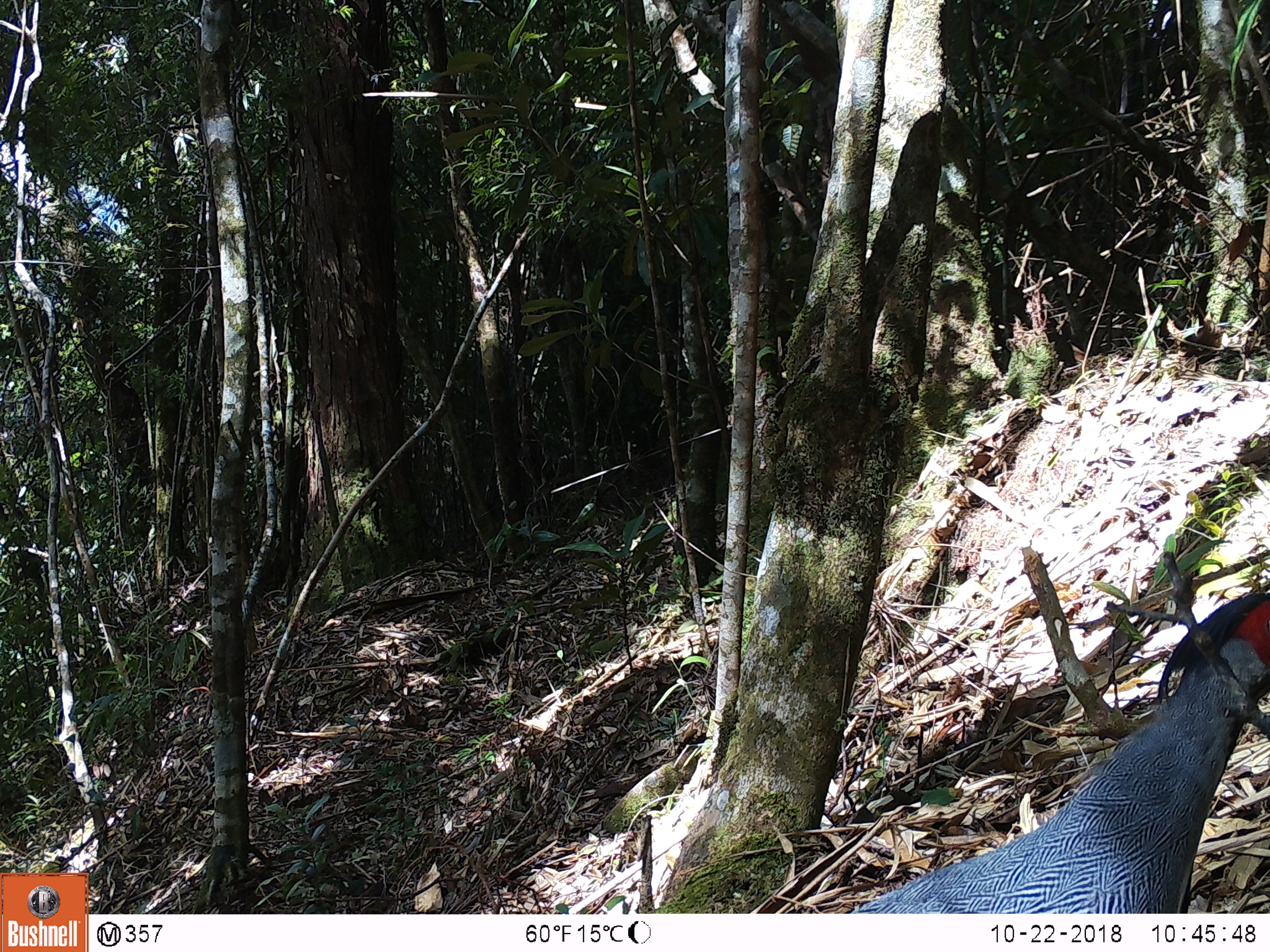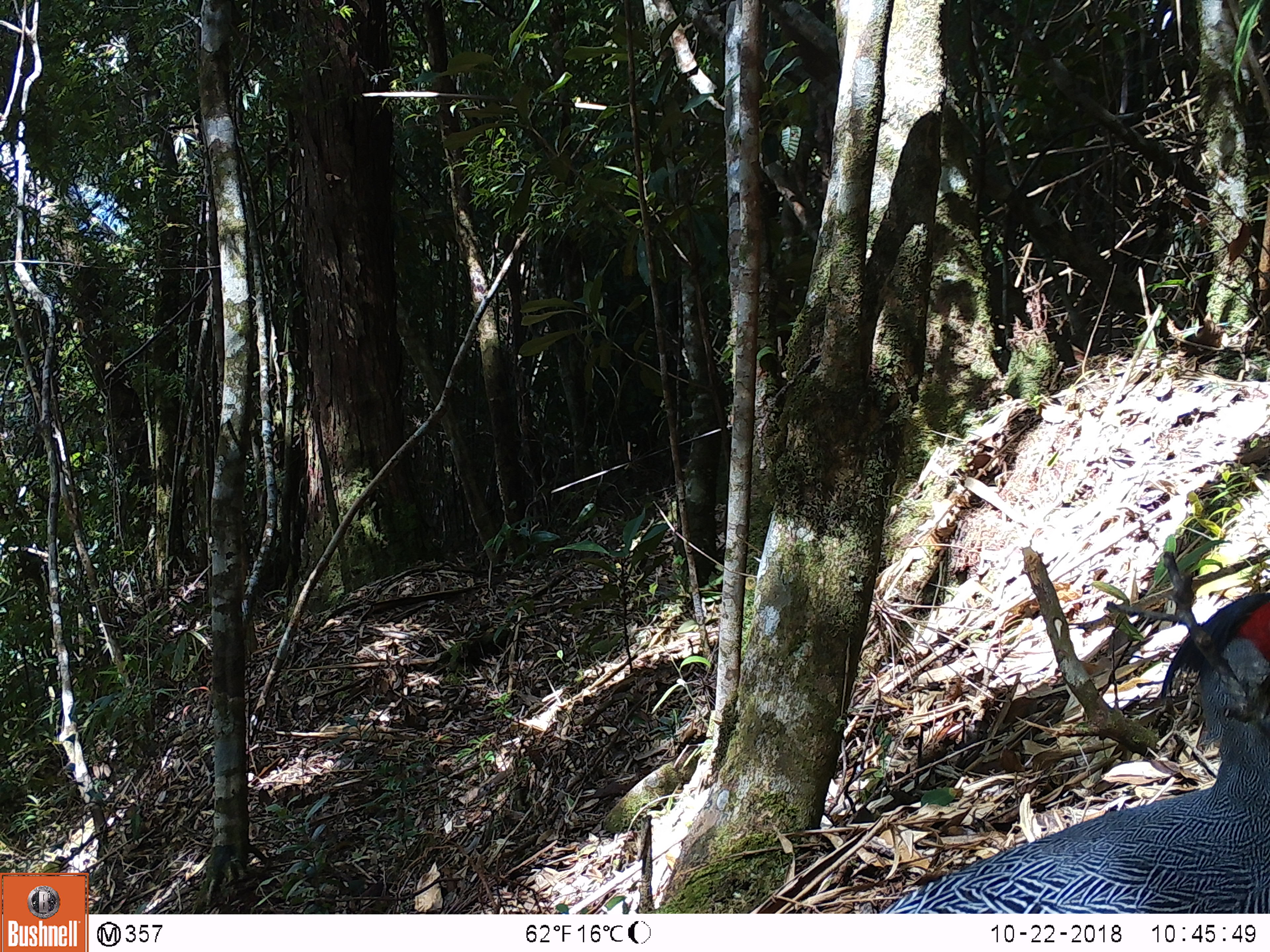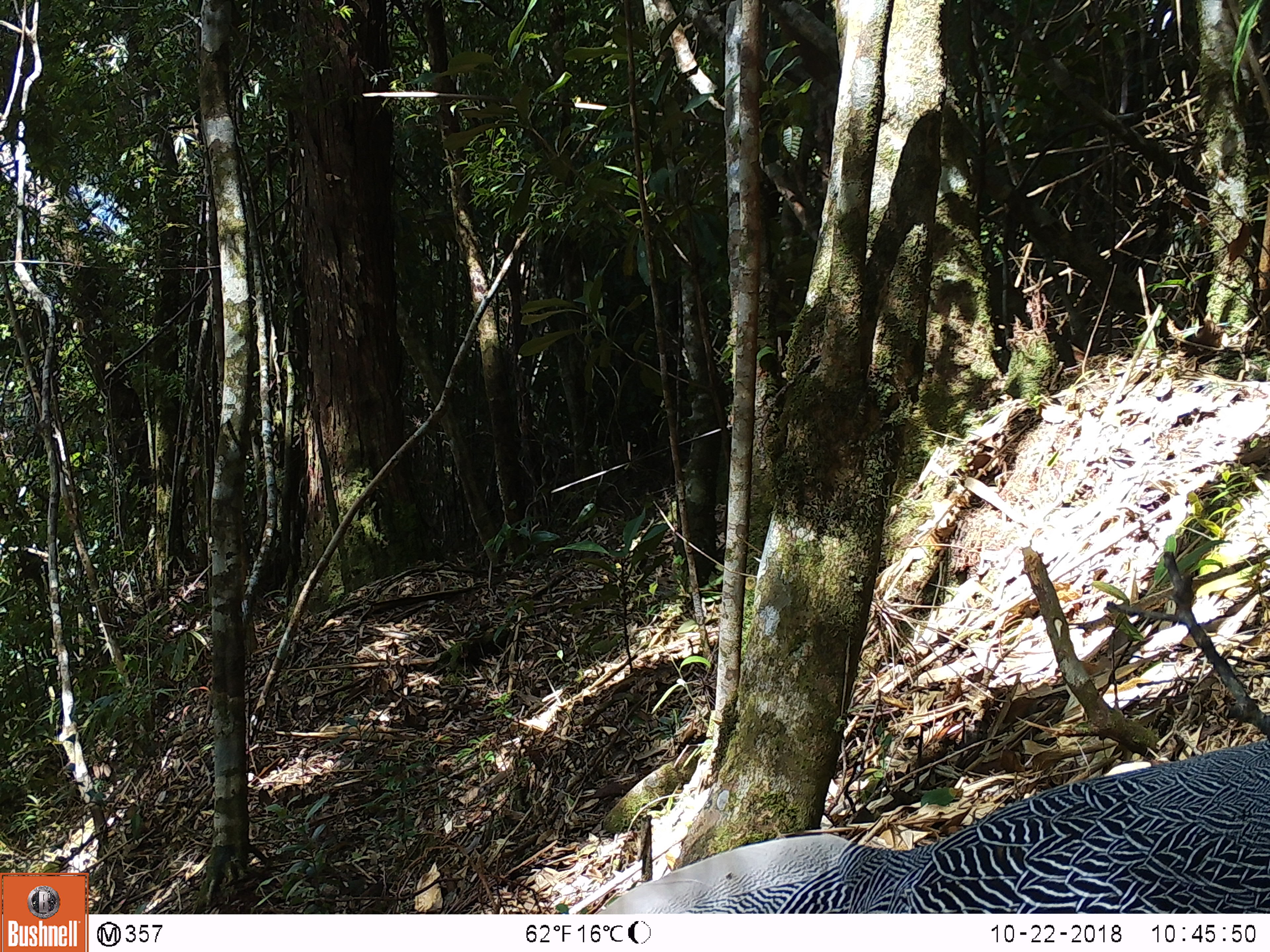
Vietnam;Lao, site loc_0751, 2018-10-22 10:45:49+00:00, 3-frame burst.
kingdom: Animalia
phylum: Chordata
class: Aves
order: Galliformes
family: Phasianidae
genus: Lophura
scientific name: Lophura nycthemera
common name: silver pheasant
Silver pheasant (Lophura nycthemera). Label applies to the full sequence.